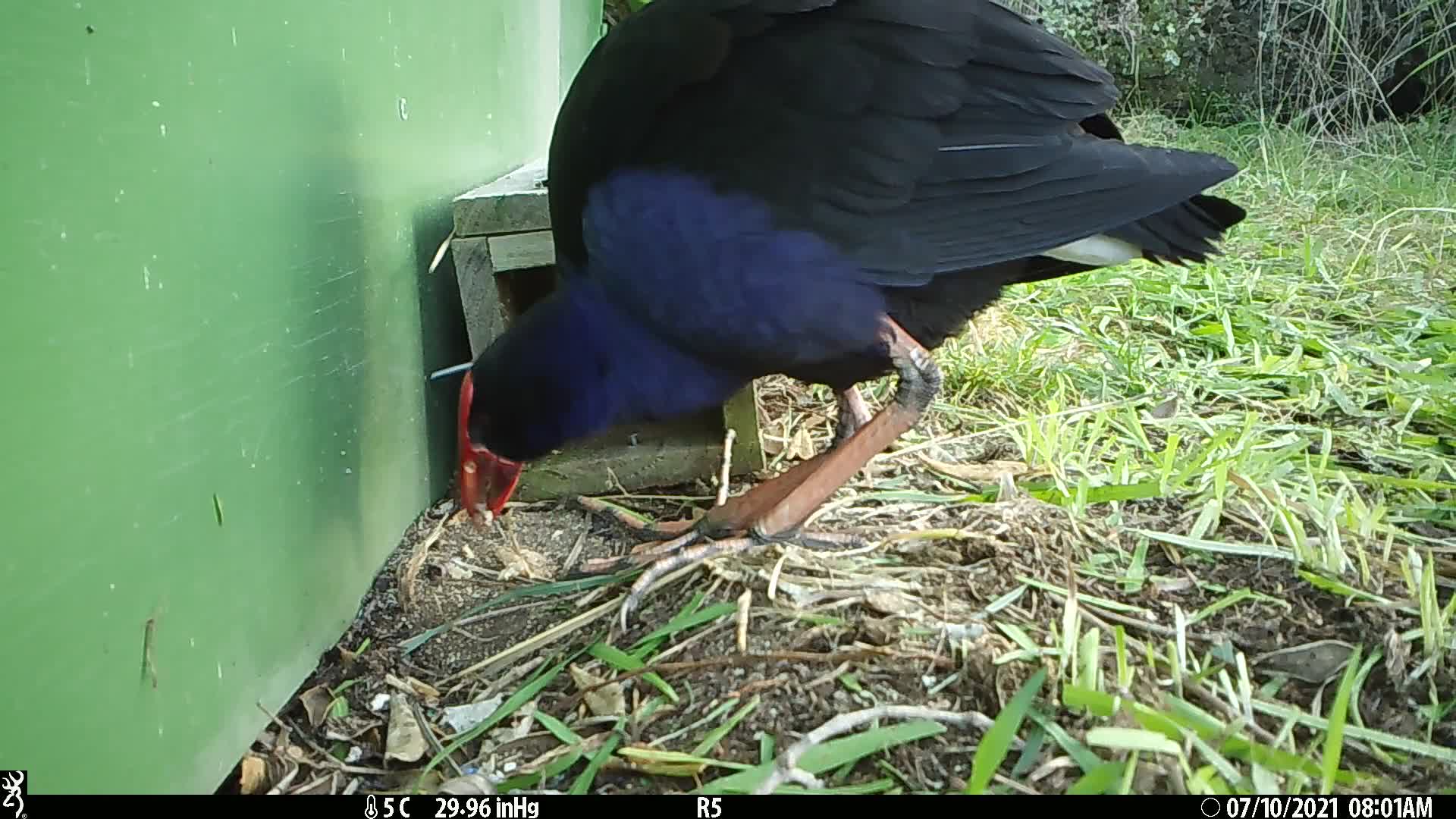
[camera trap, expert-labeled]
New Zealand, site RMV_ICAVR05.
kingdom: Animalia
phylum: Chordata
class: Aves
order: Gruiformes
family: Rallidae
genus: Porphyrio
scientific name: Porphyrio melanotus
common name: australasian swamphen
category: pukeko